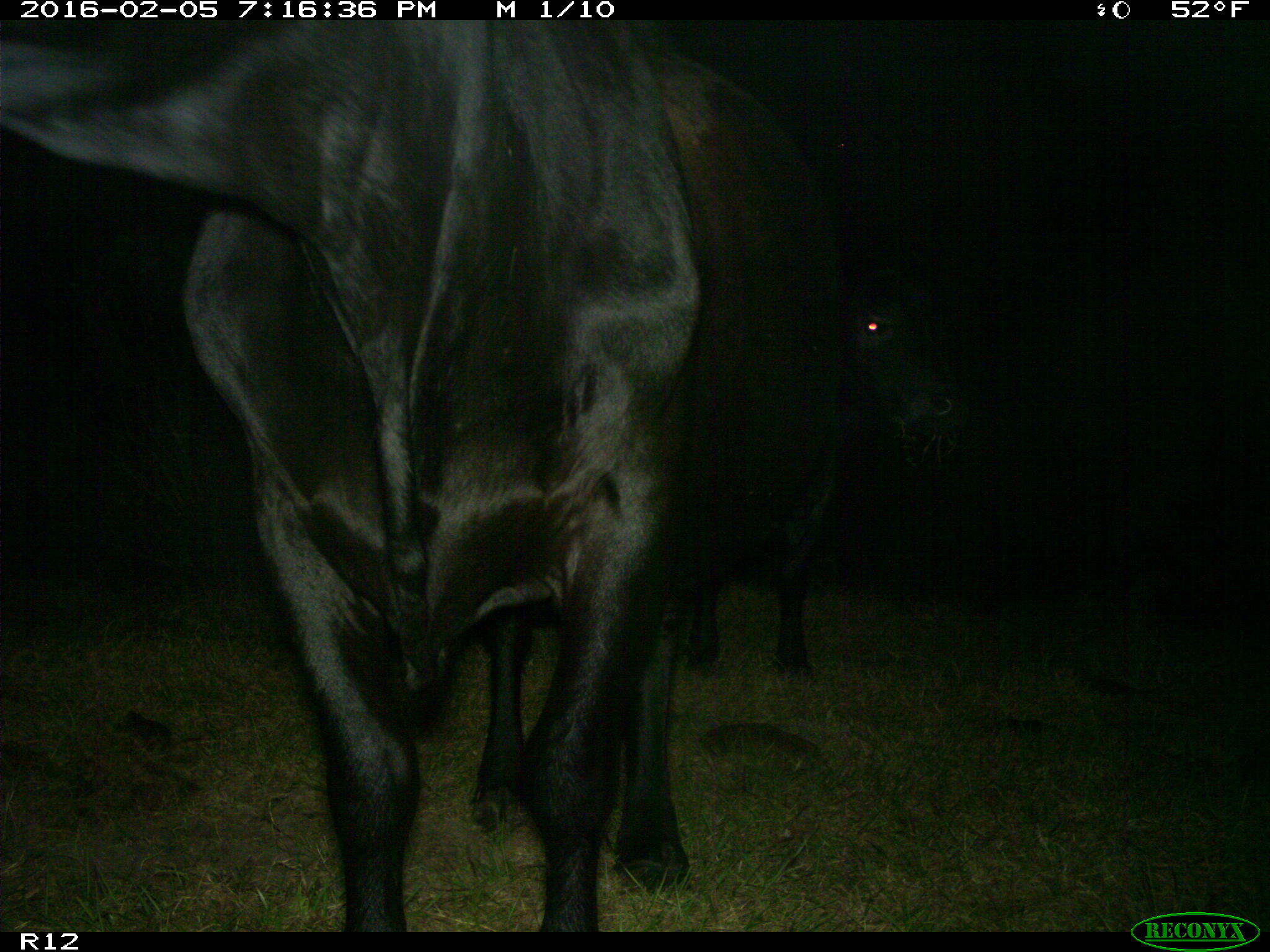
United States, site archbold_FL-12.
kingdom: Animalia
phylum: Chordata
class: Mammalia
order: Artiodactyla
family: Bovidae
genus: Bos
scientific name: Bos taurus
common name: domestic cow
Bos taurus (domestic cow).